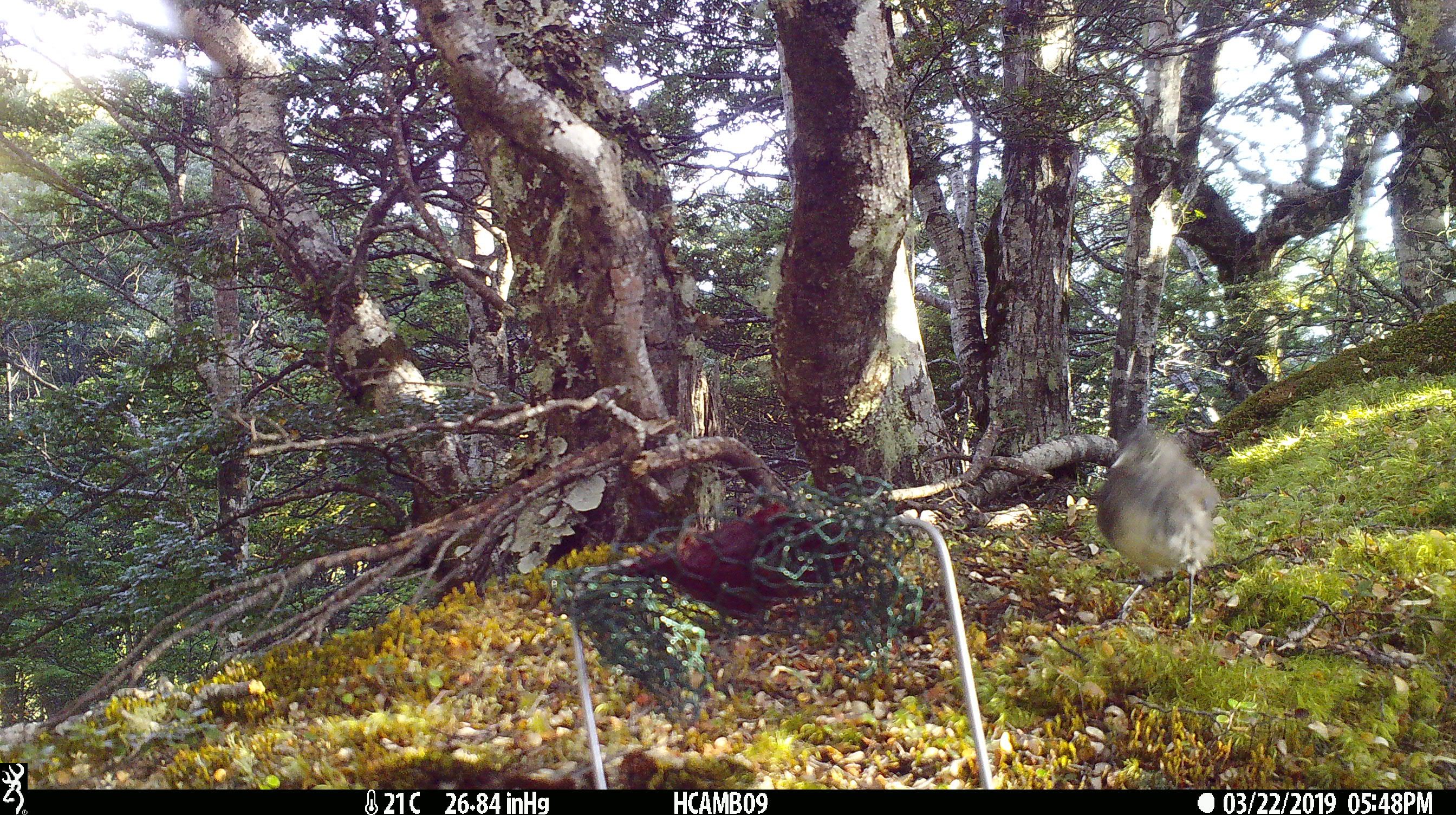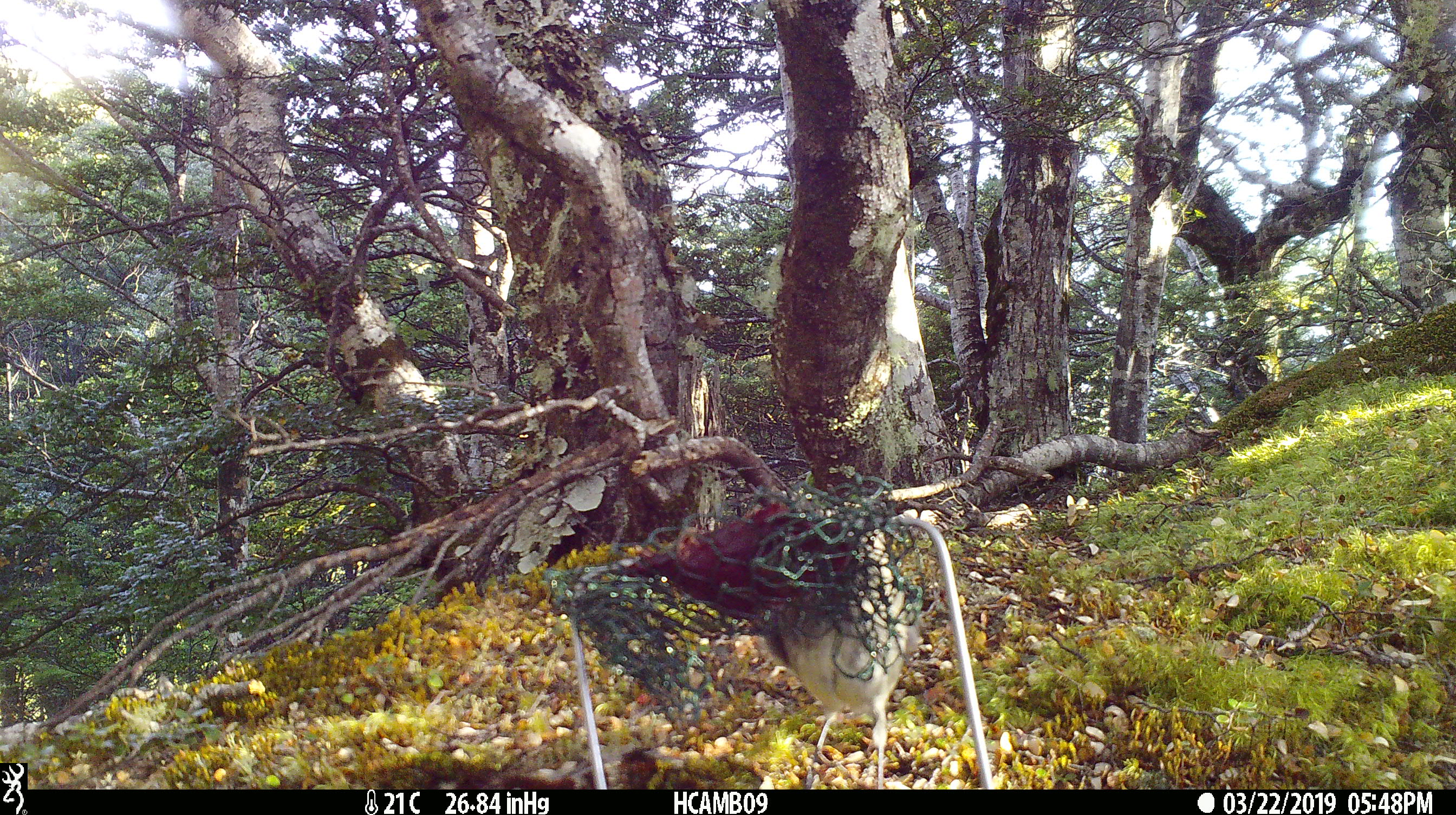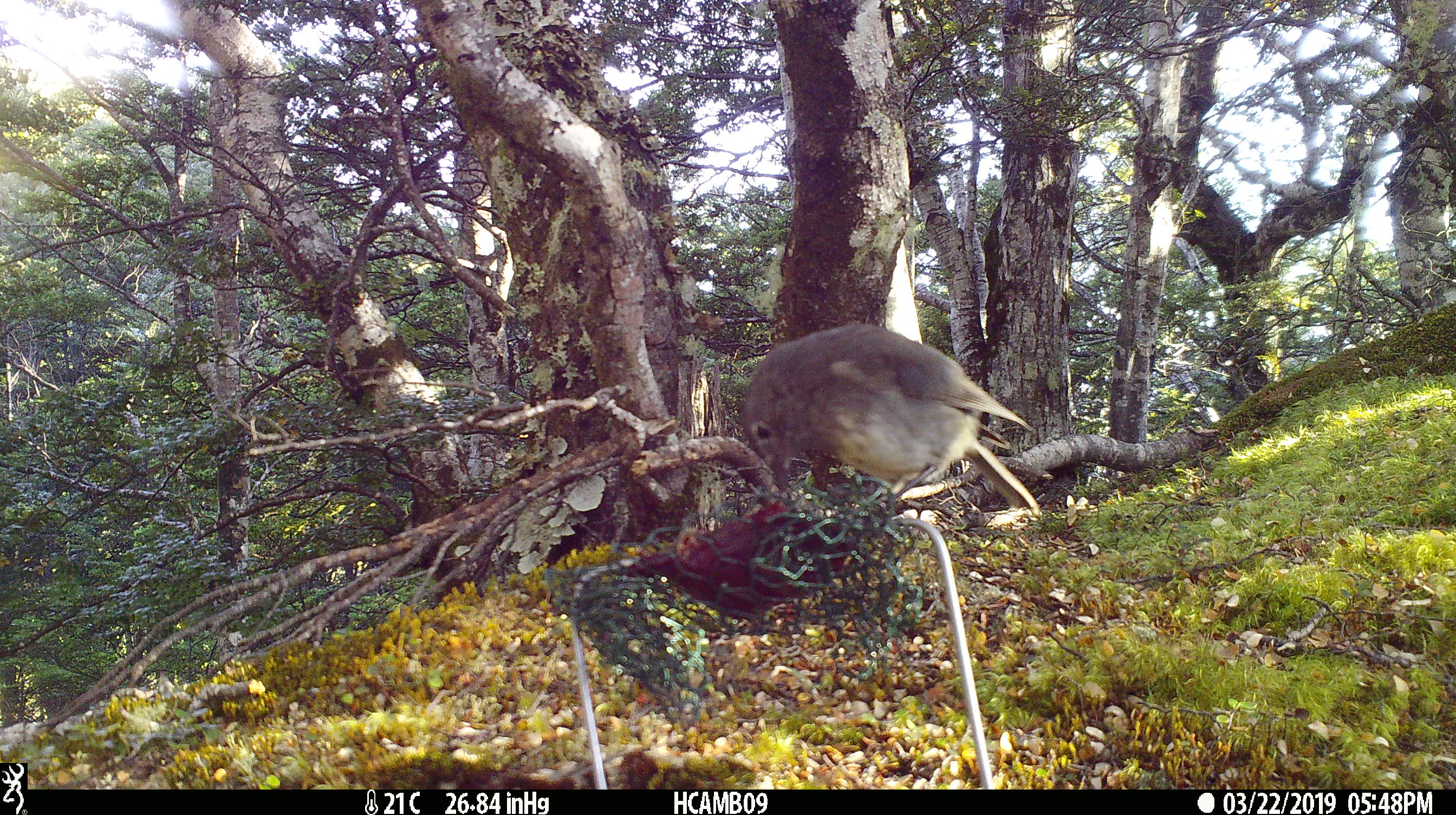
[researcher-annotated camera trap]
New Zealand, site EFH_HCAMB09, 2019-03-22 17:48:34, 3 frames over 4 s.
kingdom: Animalia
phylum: Chordata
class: Aves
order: Passeriformes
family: Petroicidae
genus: Petroica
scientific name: Petroica australis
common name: new zealand robin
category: robin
Robin (new zealand robin) (Petroica australis).